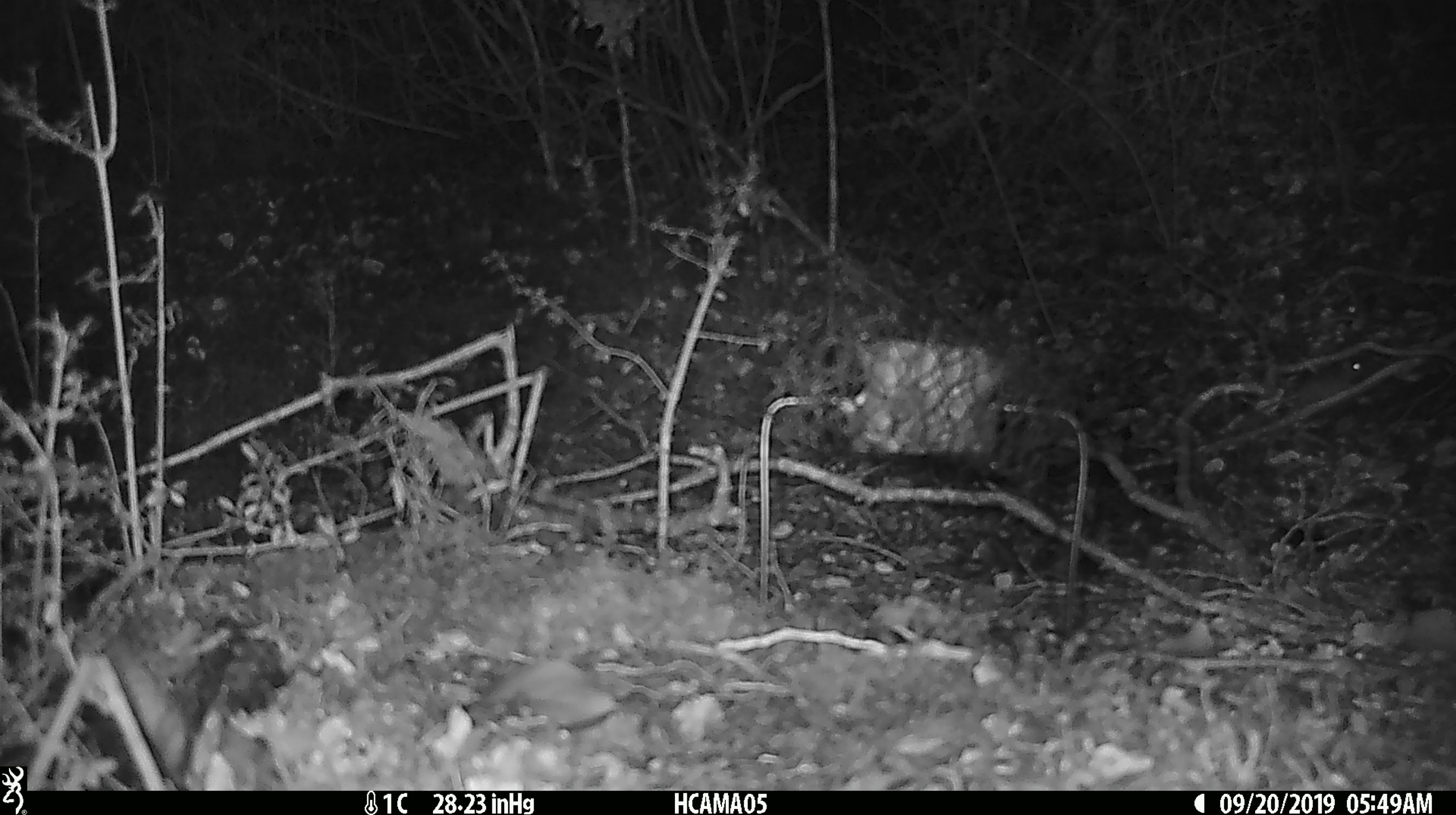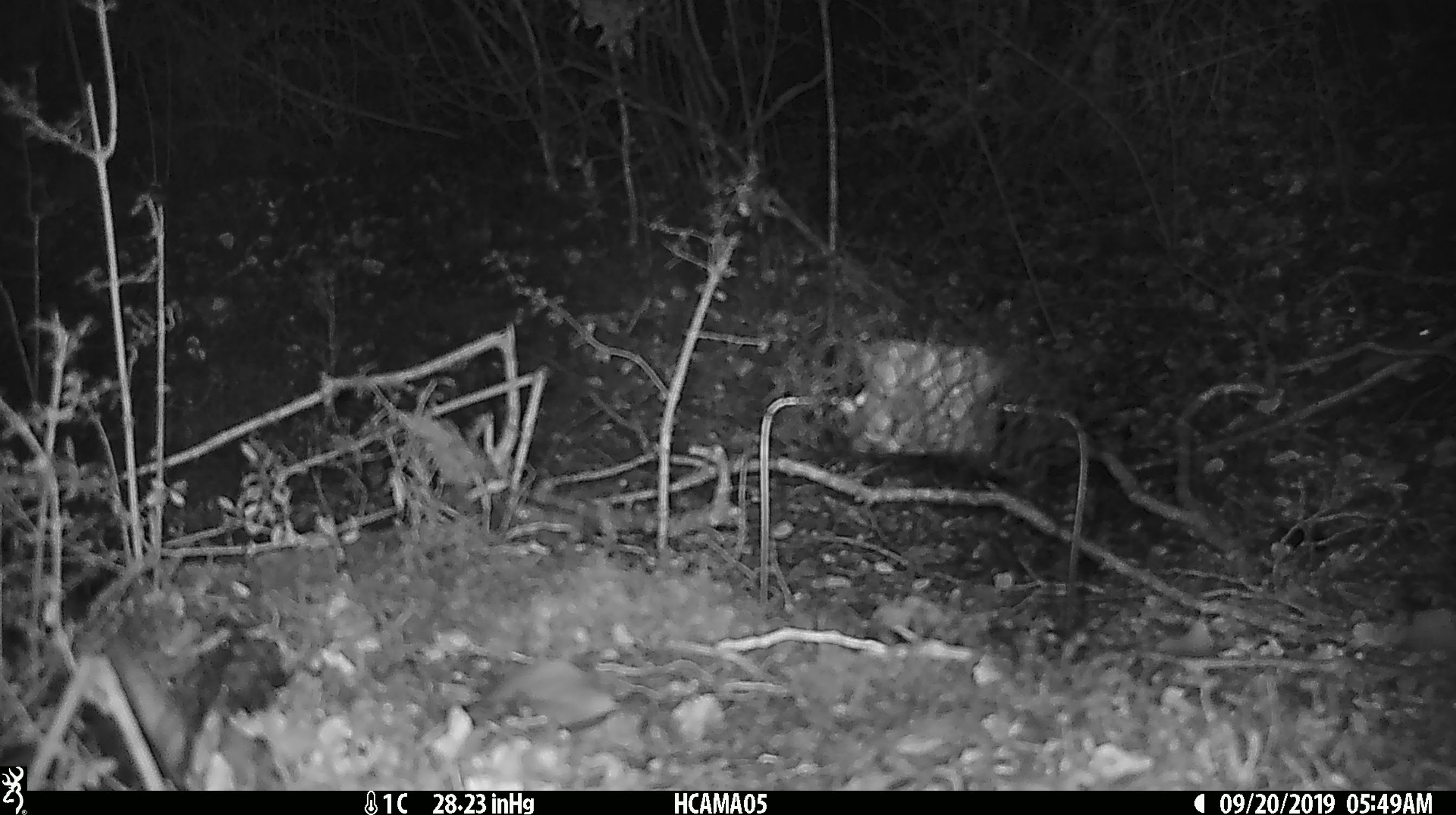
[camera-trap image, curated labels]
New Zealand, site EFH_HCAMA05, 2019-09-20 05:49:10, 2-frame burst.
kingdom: Animalia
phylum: Chordata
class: Mammalia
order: Rodentia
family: Muridae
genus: Mus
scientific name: Mus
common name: mouse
Mouse (Mus).